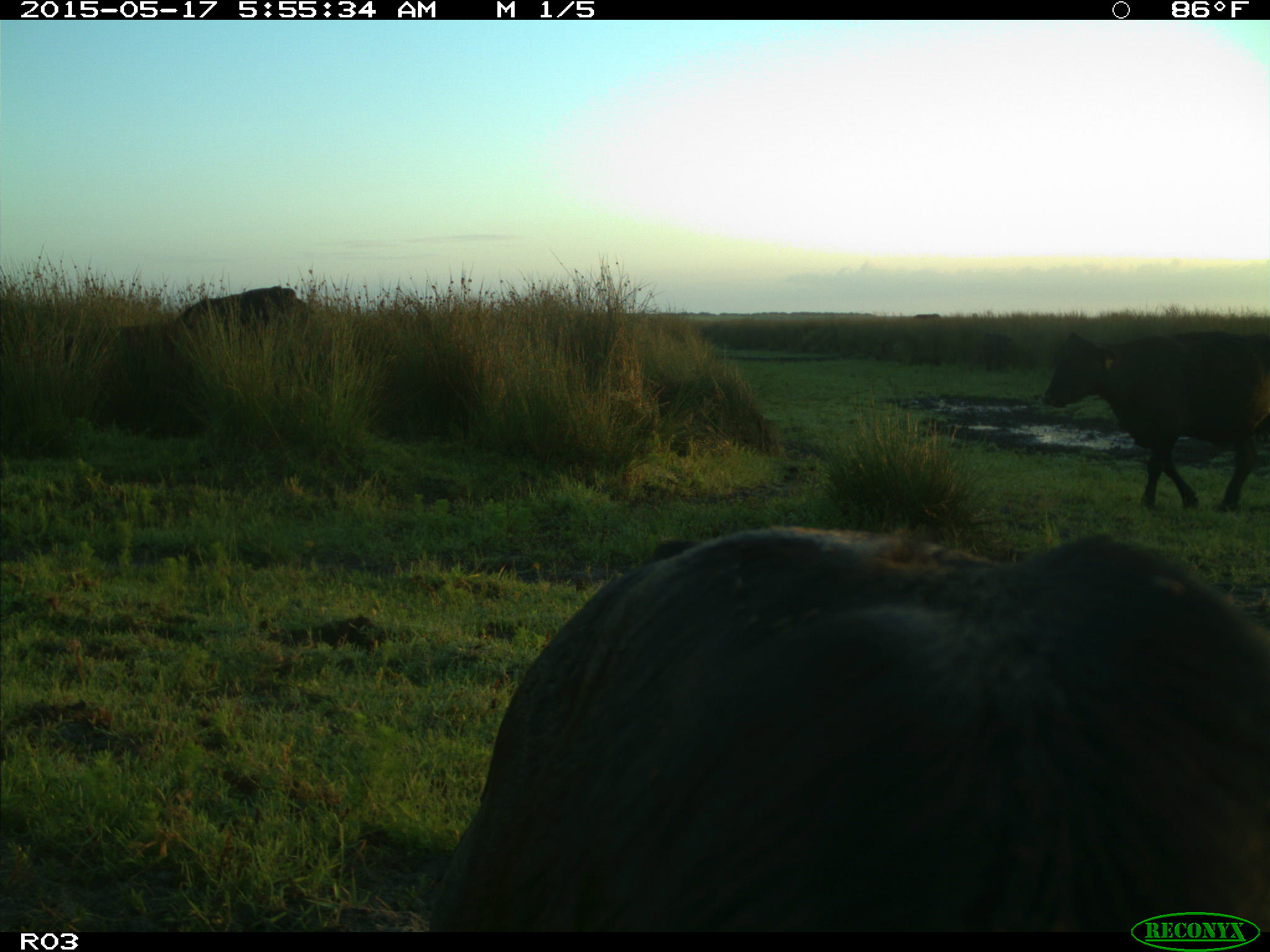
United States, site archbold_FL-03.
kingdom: Animalia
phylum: Chordata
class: Mammalia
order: Artiodactyla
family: Bovidae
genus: Bos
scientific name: Bos taurus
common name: domestic cow